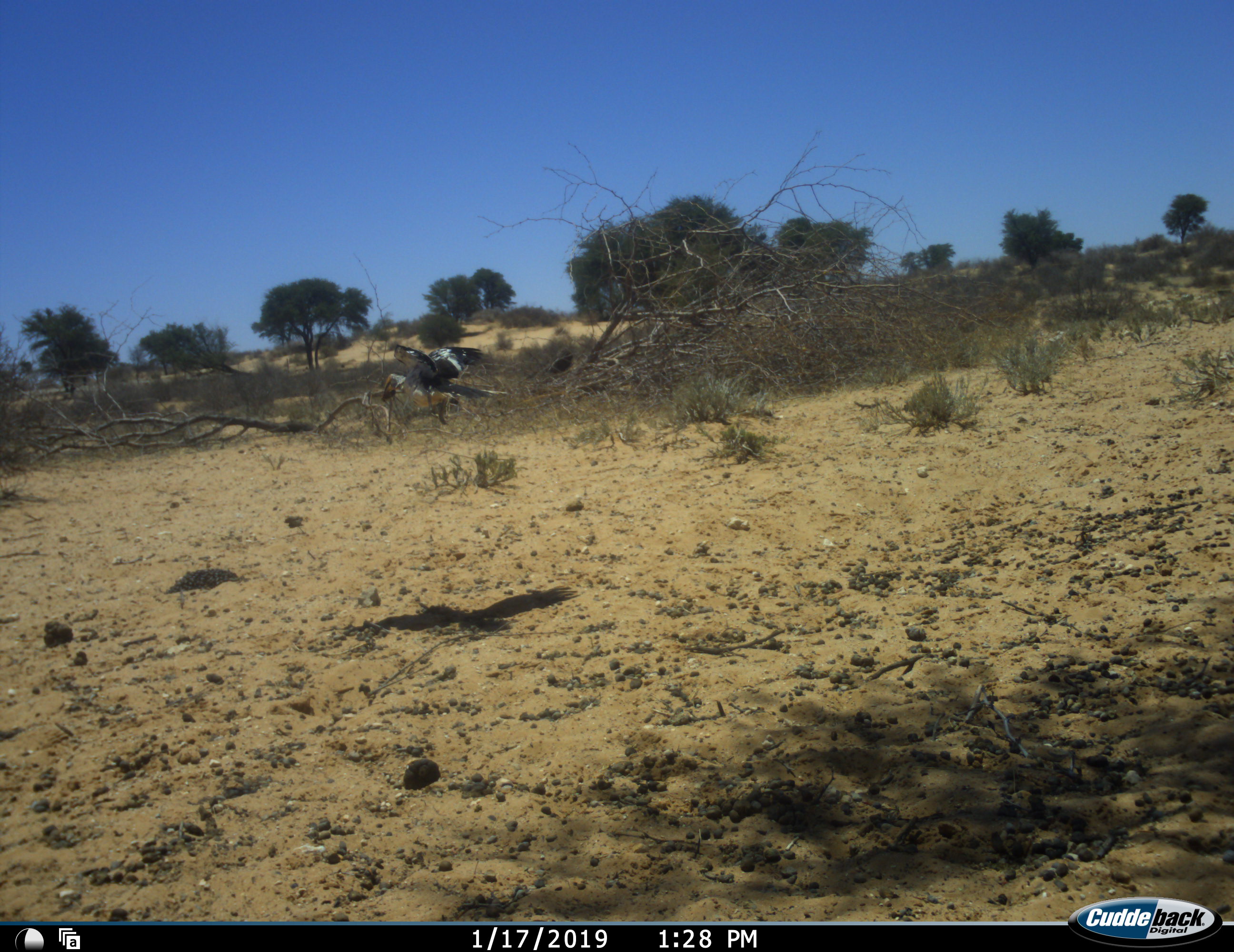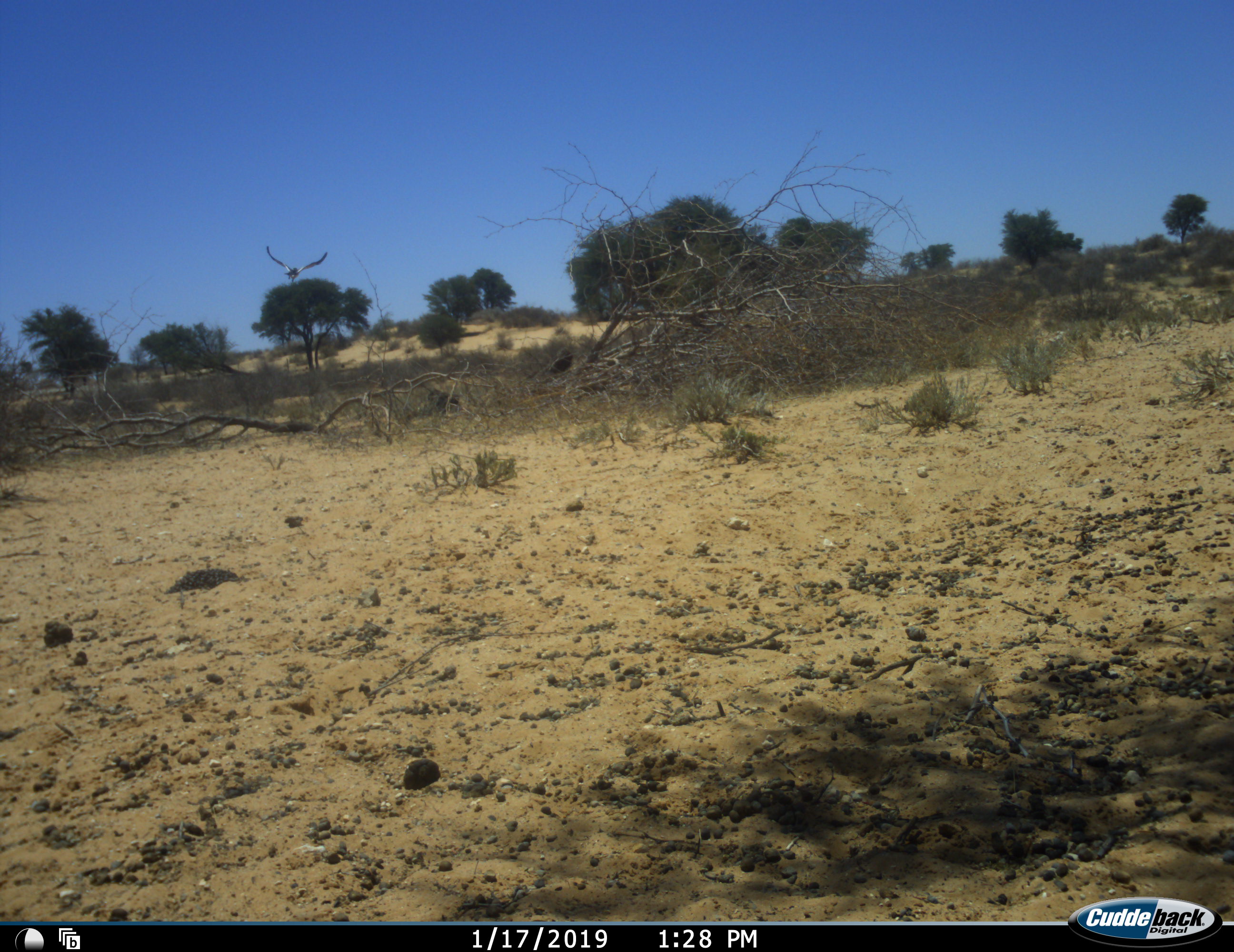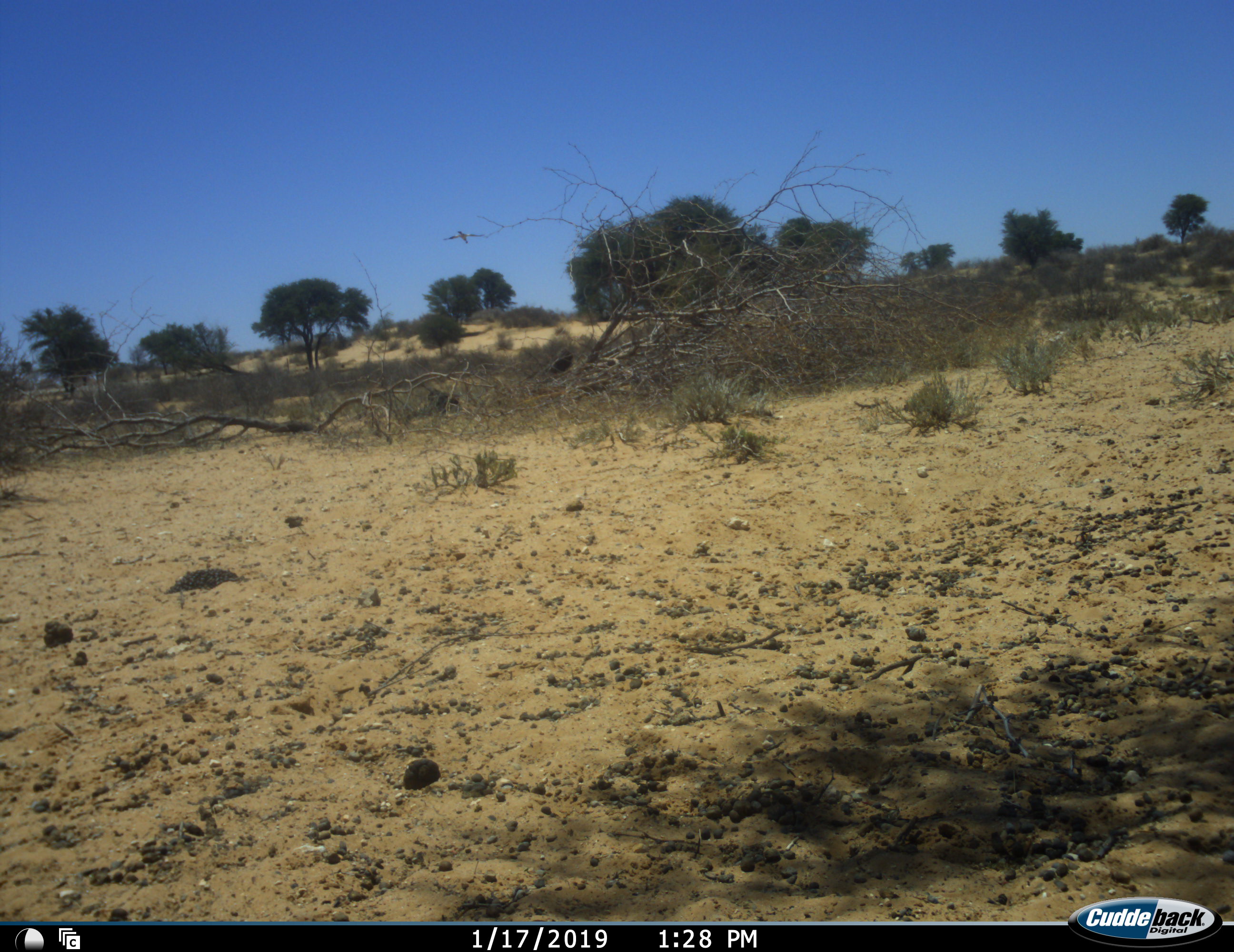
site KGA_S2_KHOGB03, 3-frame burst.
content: unidentified animal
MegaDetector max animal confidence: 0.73